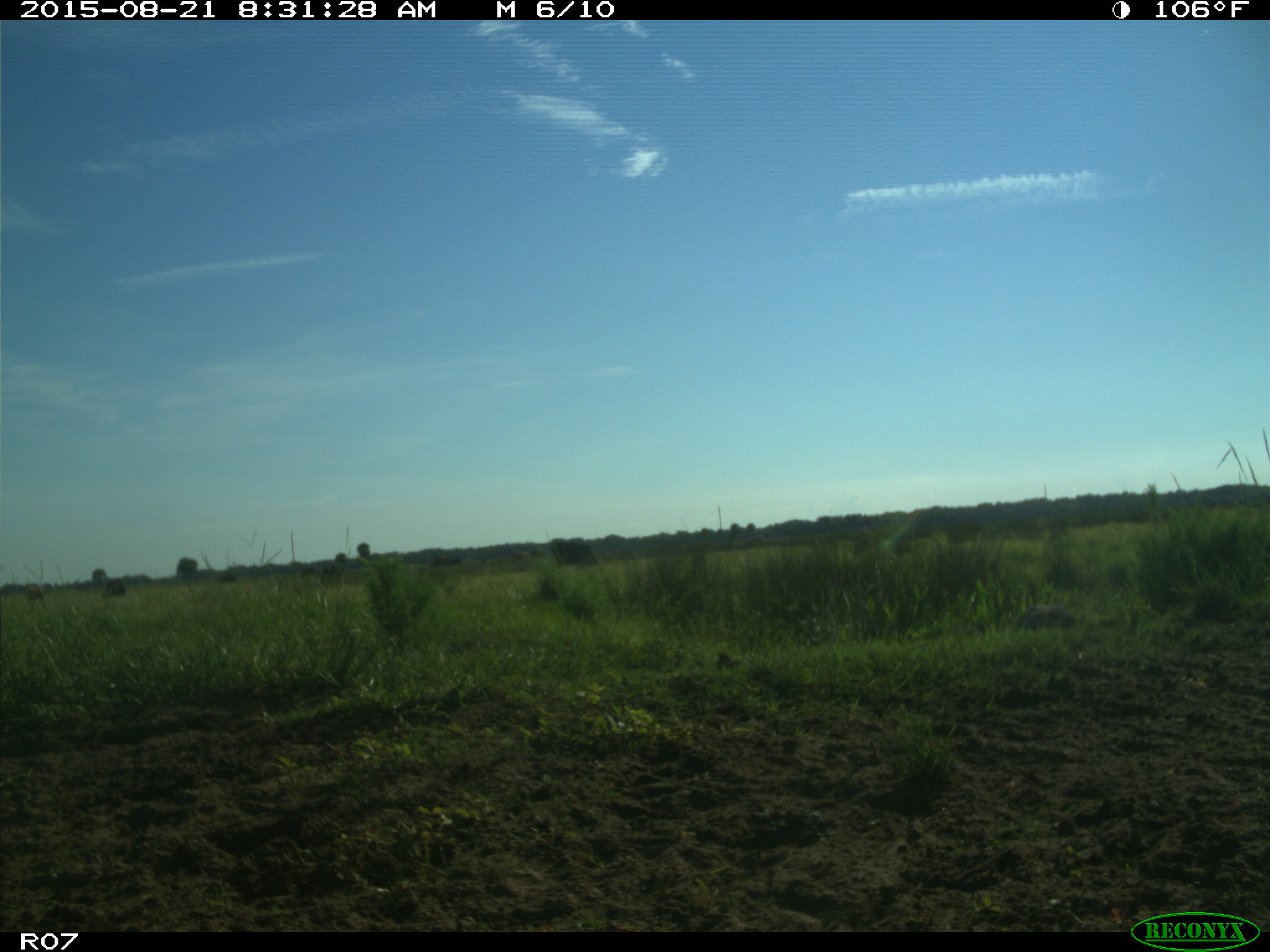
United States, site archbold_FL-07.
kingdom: Animalia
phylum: Chordata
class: Mammalia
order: Artiodactyla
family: Bovidae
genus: Bos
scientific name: Bos taurus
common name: domestic cow